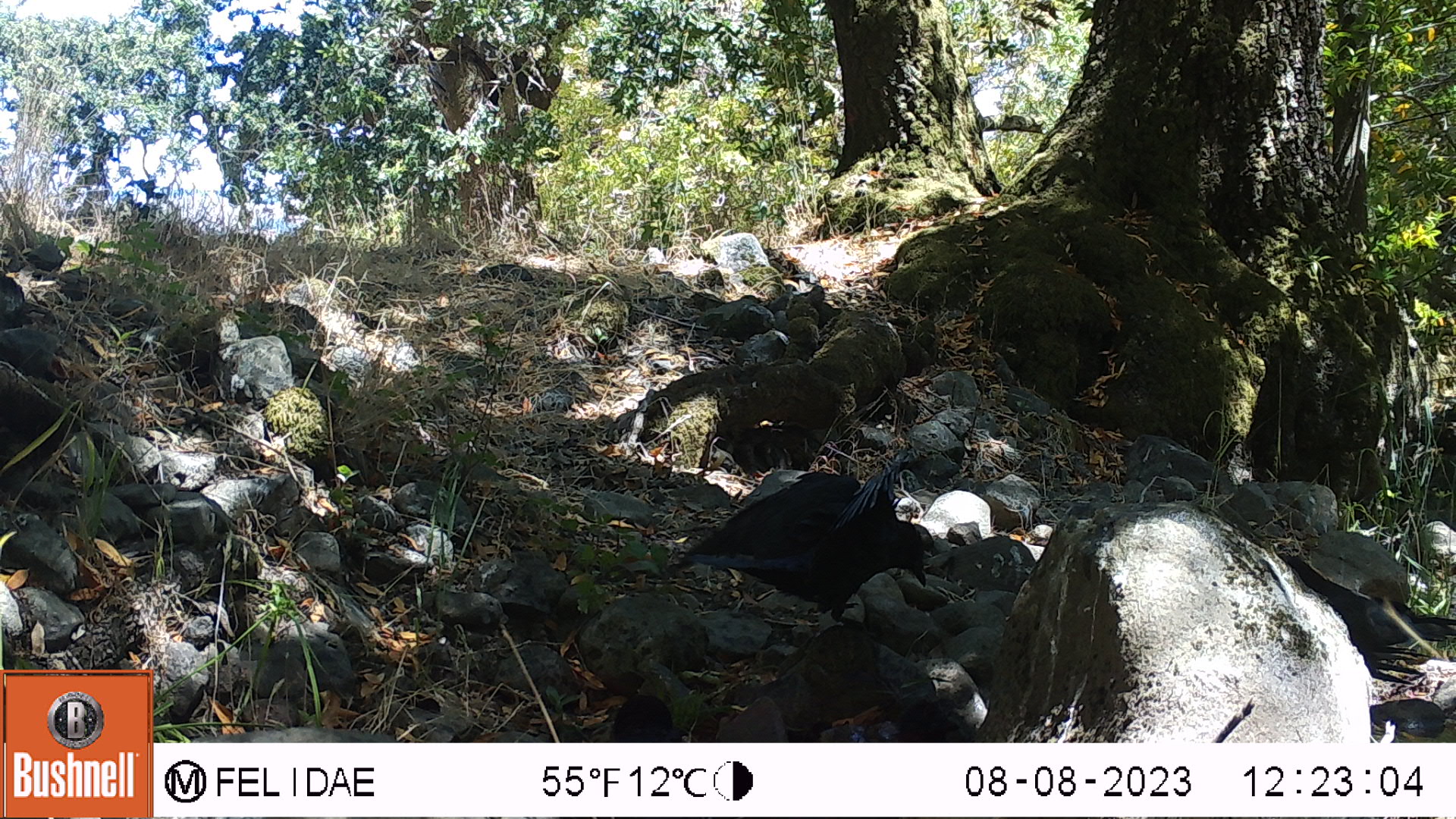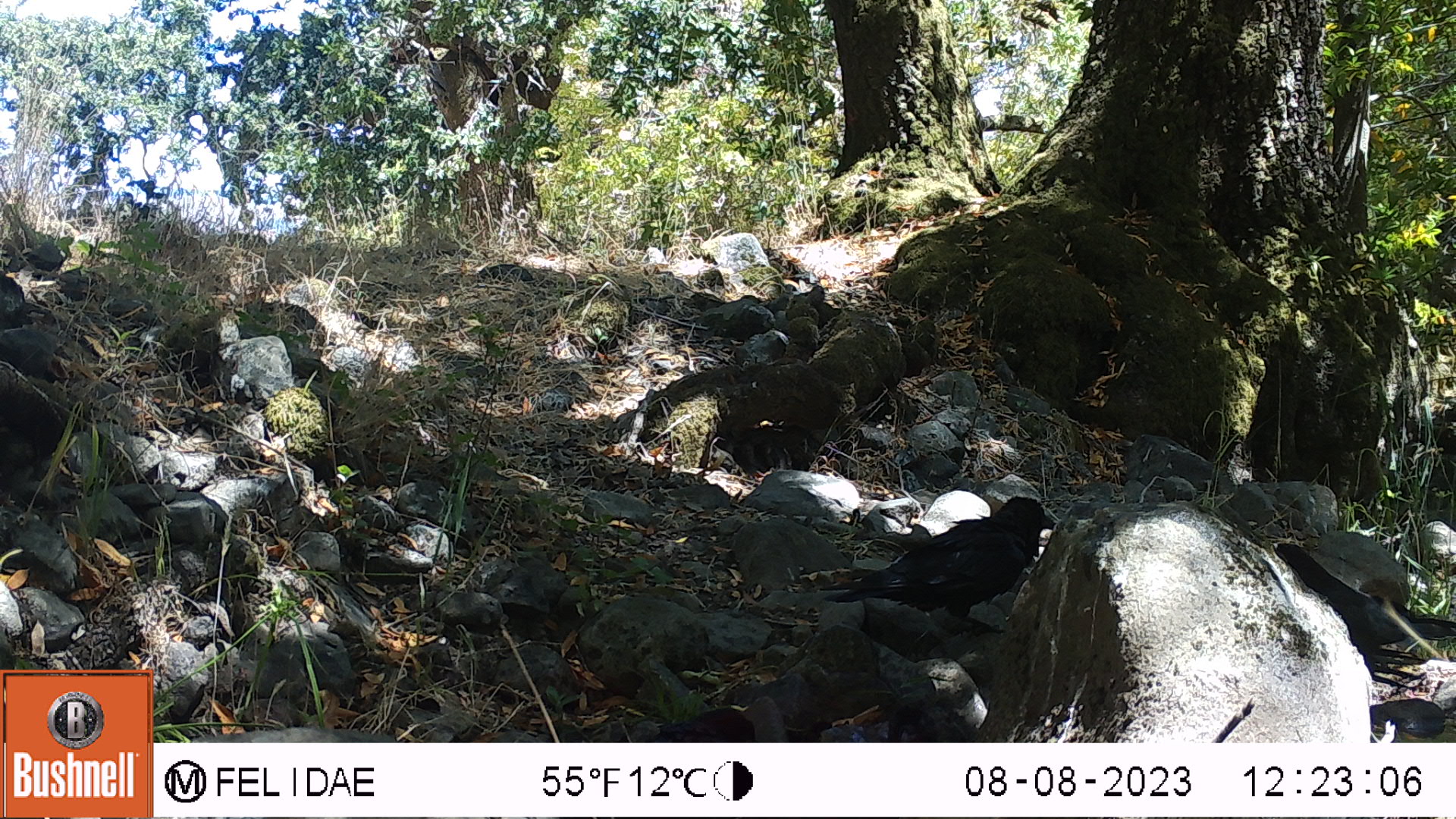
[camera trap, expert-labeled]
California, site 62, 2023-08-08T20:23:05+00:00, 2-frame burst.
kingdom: Animalia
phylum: Chordata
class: Aves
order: Passeriformes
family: Corvidae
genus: Corvus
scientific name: Corvus brachyrhynchos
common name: american crow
American crow (Corvus brachyrhynchos).